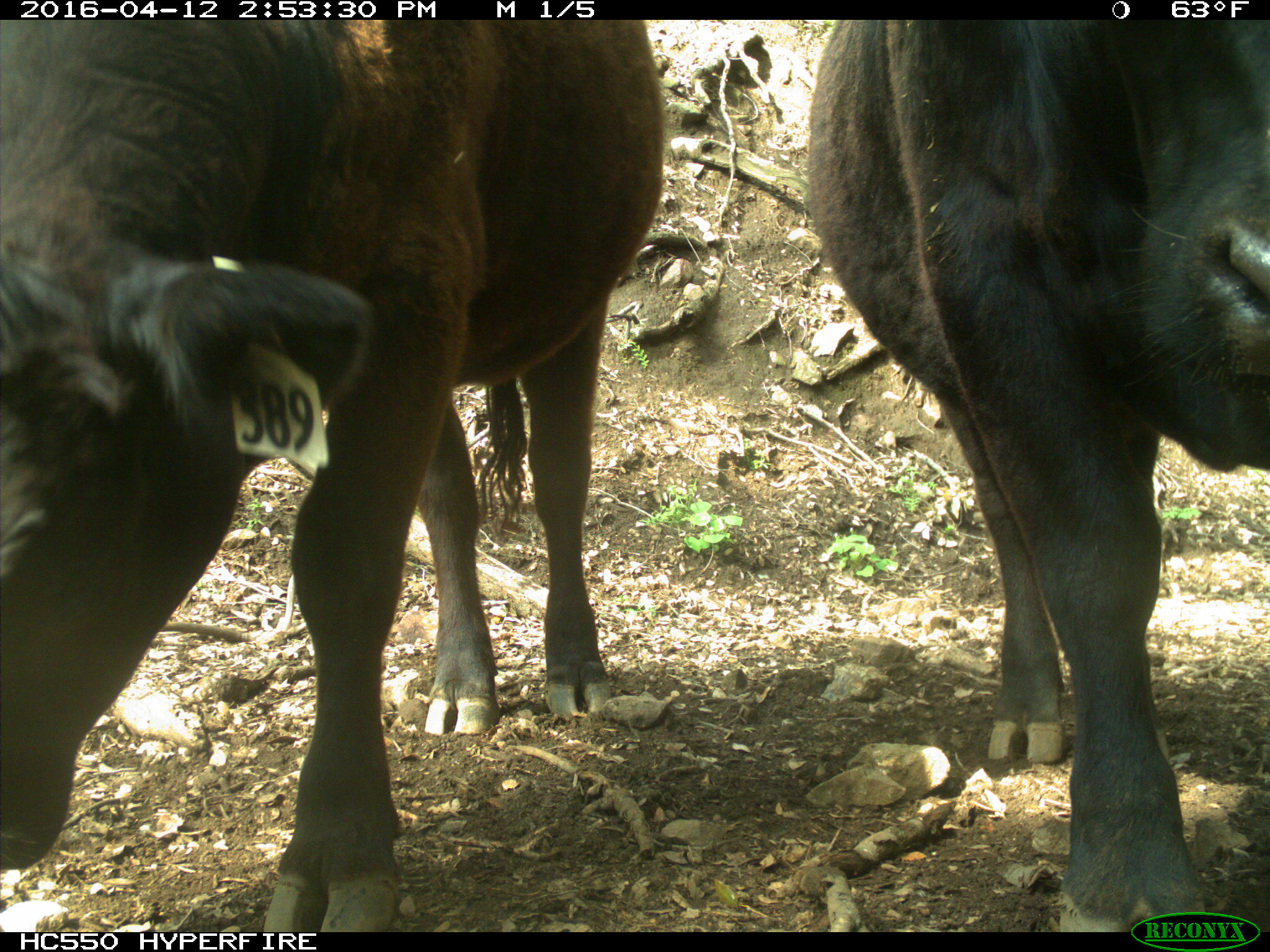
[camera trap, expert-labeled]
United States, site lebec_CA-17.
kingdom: Animalia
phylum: Chordata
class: Mammalia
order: Artiodactyla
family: Bovidae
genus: Bos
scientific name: Bos taurus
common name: domestic cow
Bos taurus (domestic cow).